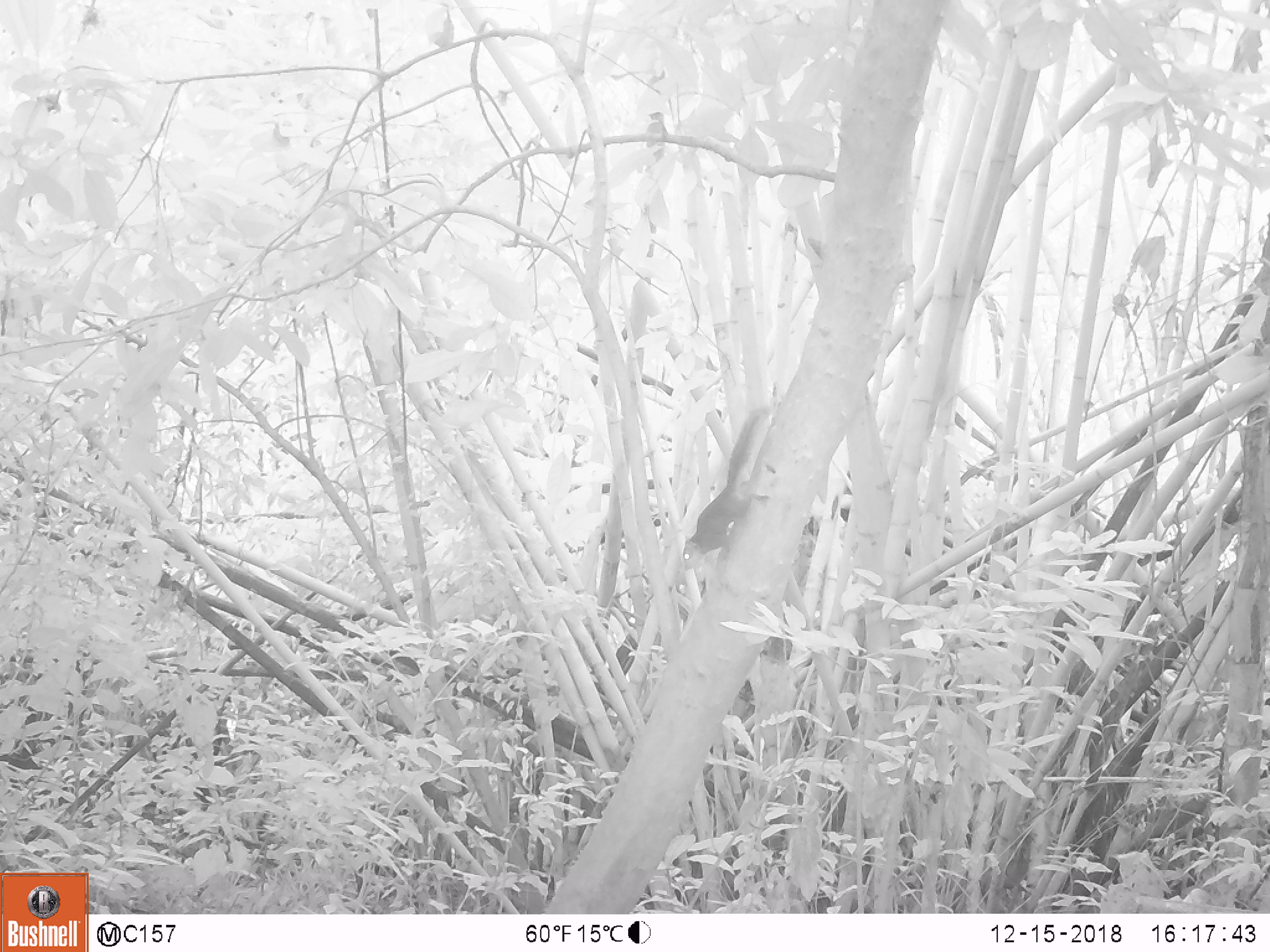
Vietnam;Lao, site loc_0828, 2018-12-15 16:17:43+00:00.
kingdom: Animalia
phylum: Chordata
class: Mammalia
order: Rodentia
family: Sciuridae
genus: Sciurus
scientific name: Sciurus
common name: squirrel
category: unidentified squirrel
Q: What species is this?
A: Unidentified squirrel (squirrel) (Sciurus).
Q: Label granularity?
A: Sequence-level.